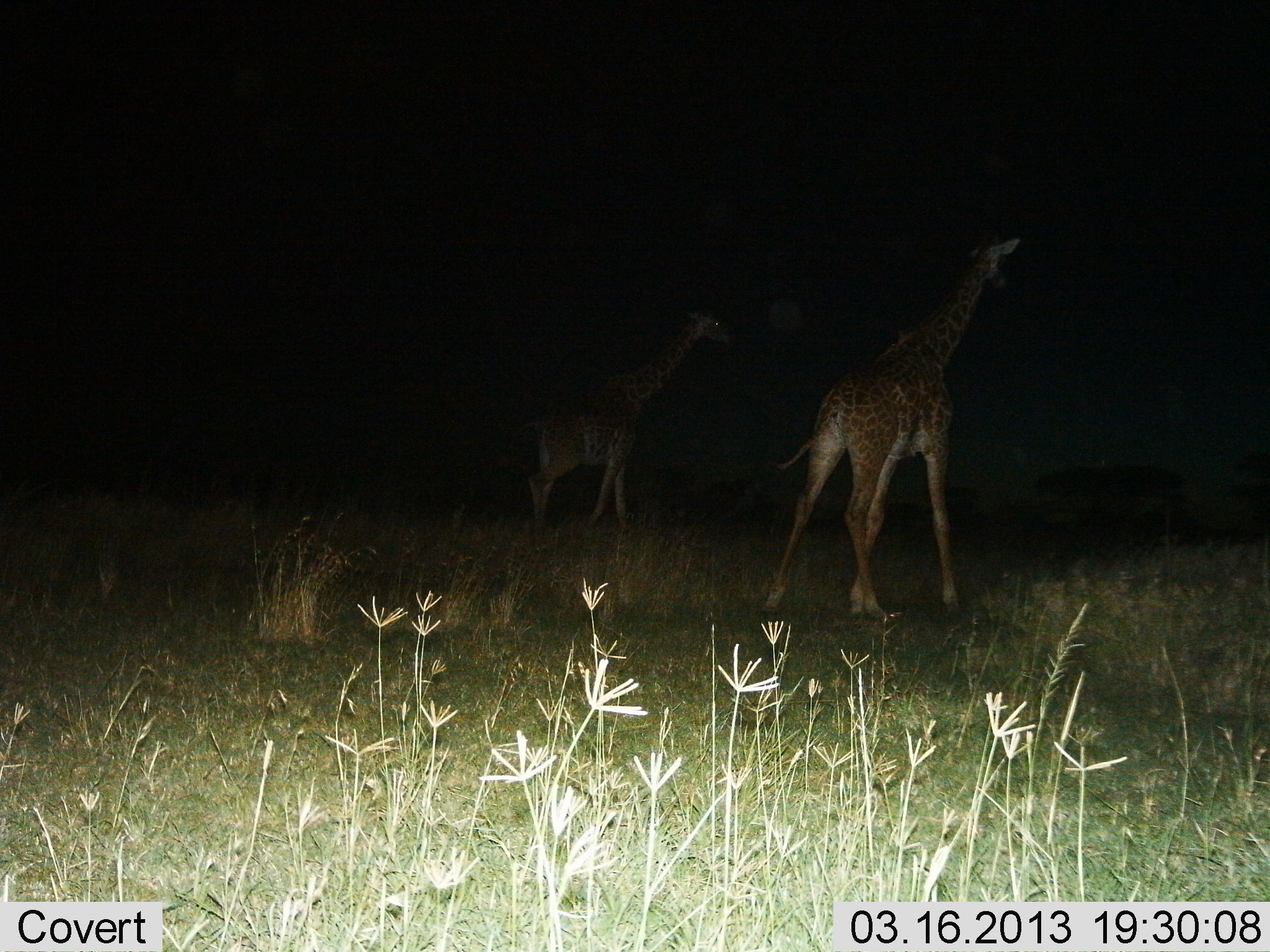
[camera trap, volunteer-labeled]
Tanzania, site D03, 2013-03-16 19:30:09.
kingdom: Animalia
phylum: Chordata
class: Mammalia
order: Artiodactyla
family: Giraffidae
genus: Giraffa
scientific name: Giraffa camelopardalis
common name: giraffe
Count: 2.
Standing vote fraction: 36%.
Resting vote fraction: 0%.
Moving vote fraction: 64%.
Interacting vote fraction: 0%.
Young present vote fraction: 0%.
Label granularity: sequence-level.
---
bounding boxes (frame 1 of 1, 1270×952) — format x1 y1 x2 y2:
animal: 759 236 1022 627; 496 306 735 542